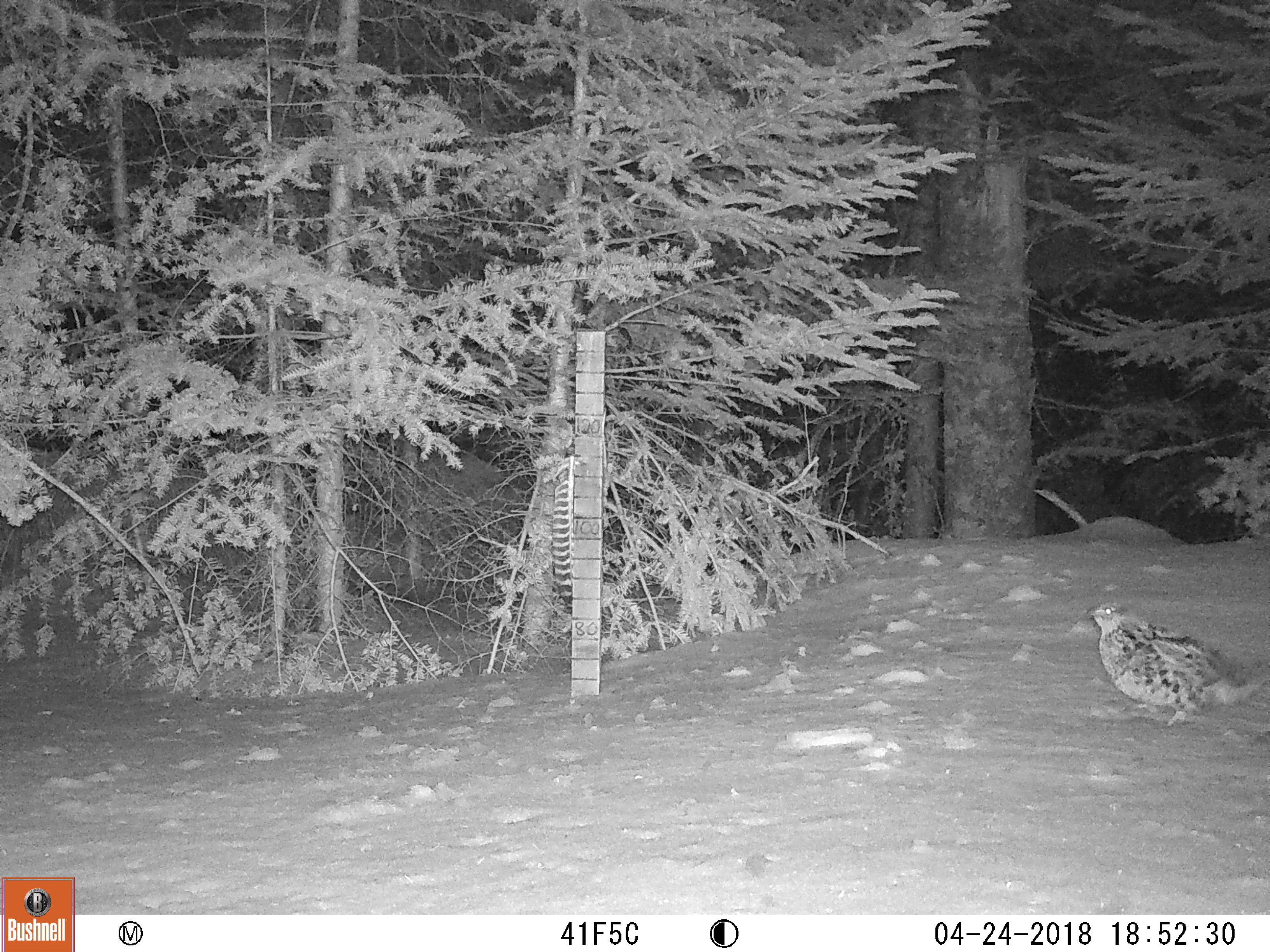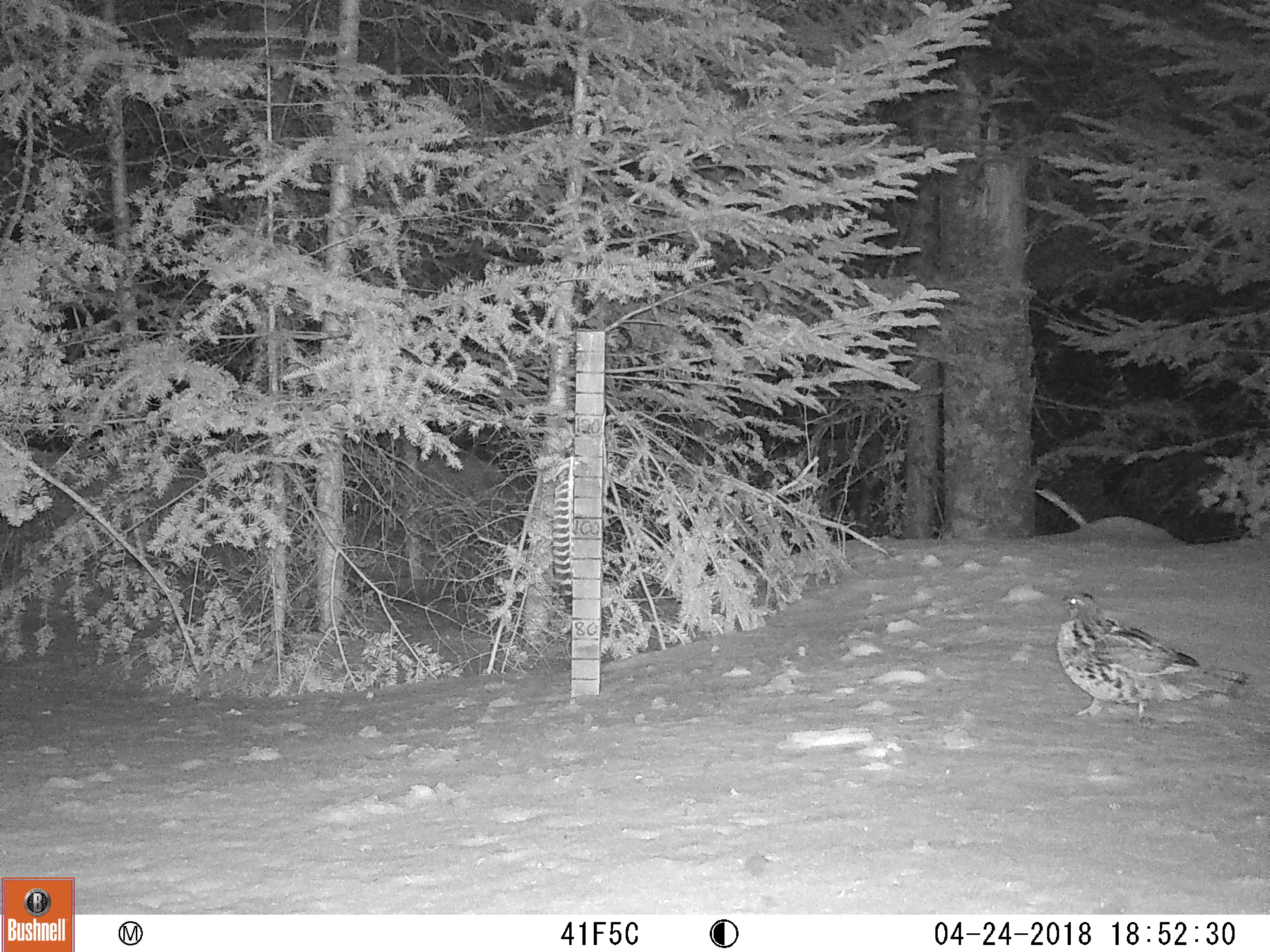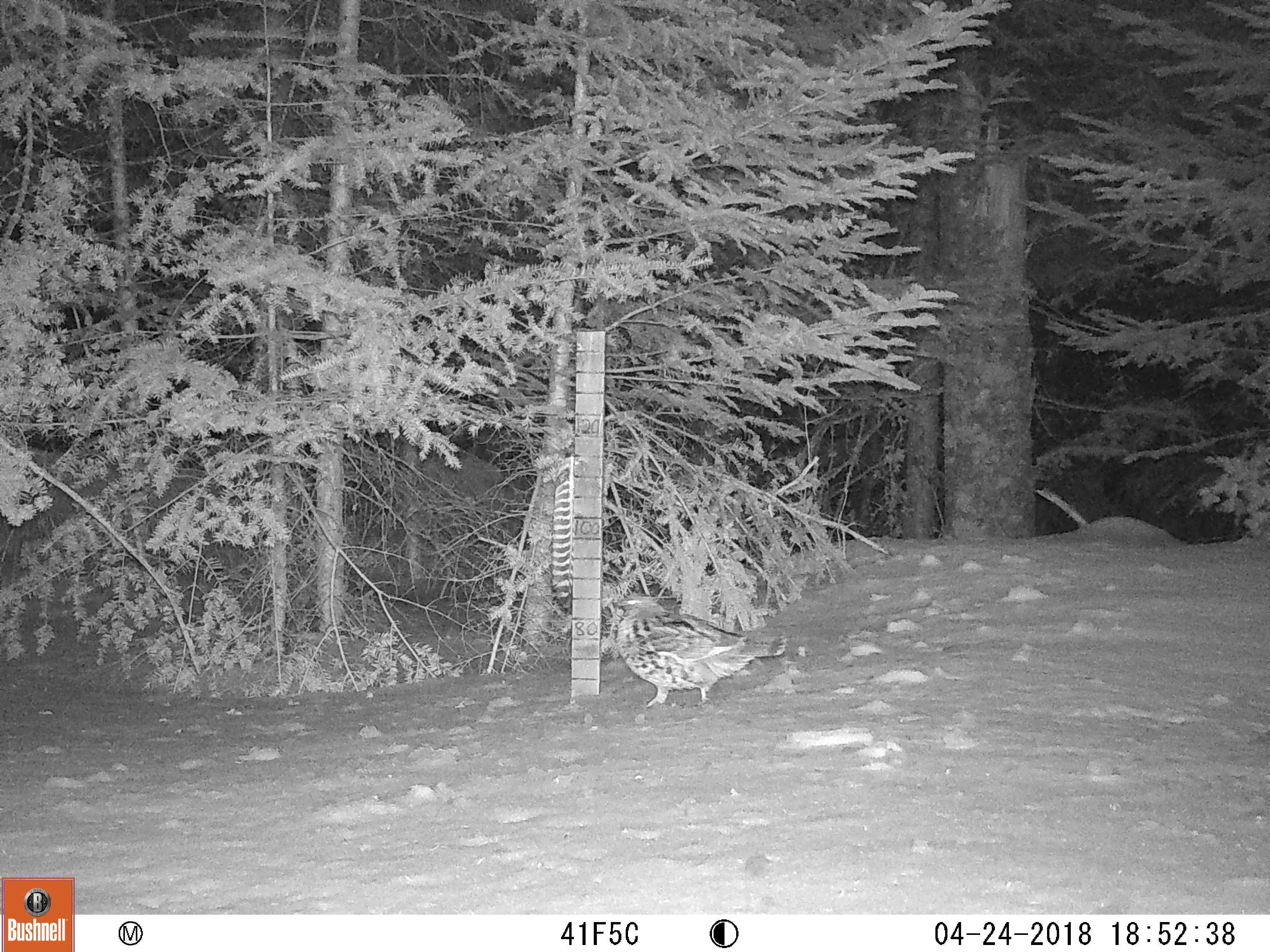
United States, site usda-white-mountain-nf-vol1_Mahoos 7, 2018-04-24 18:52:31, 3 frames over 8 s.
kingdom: Animalia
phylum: Chordata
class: Aves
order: Galliformes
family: Phasianidae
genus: Bonasa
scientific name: Bonasa umbellus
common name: ruffed grouse